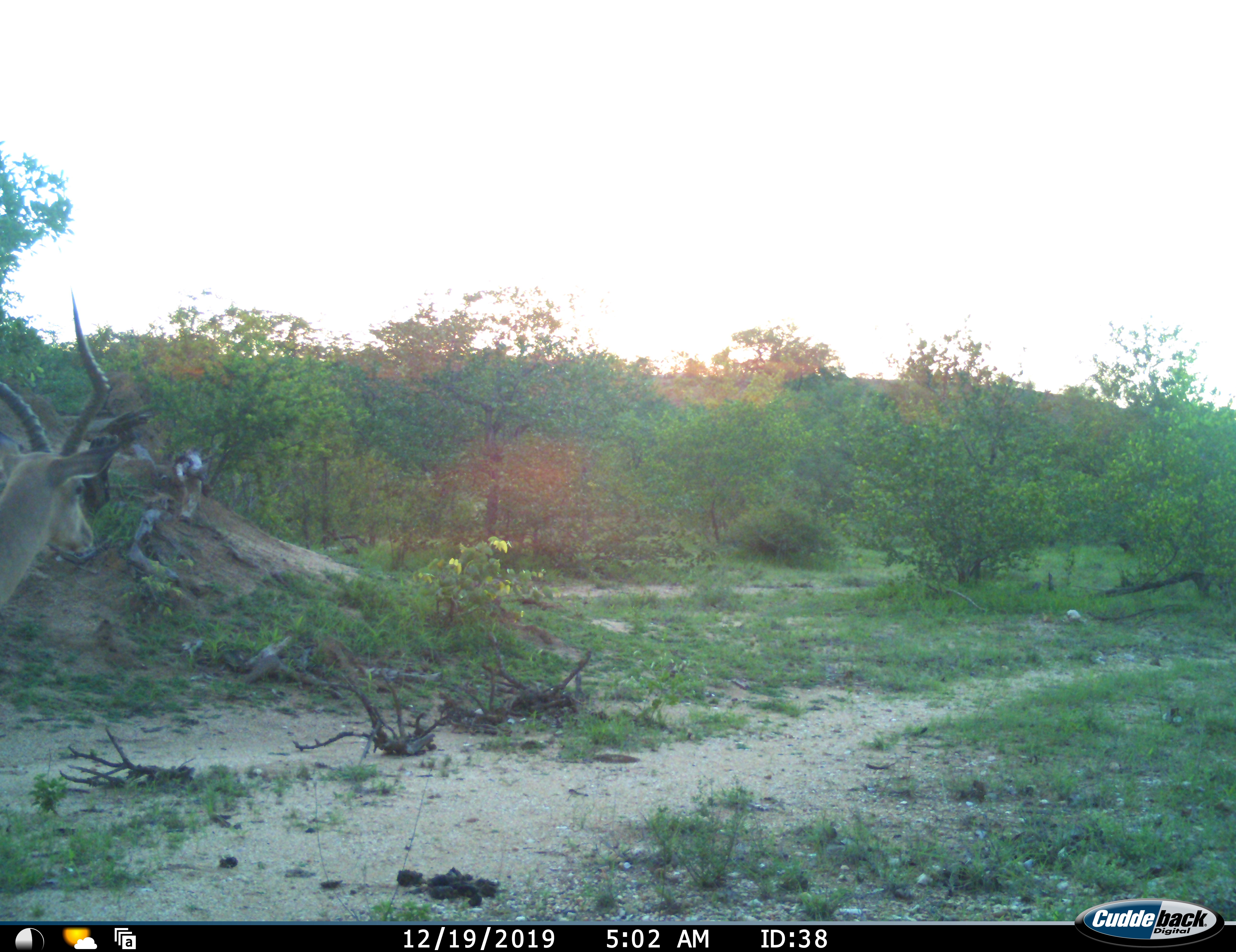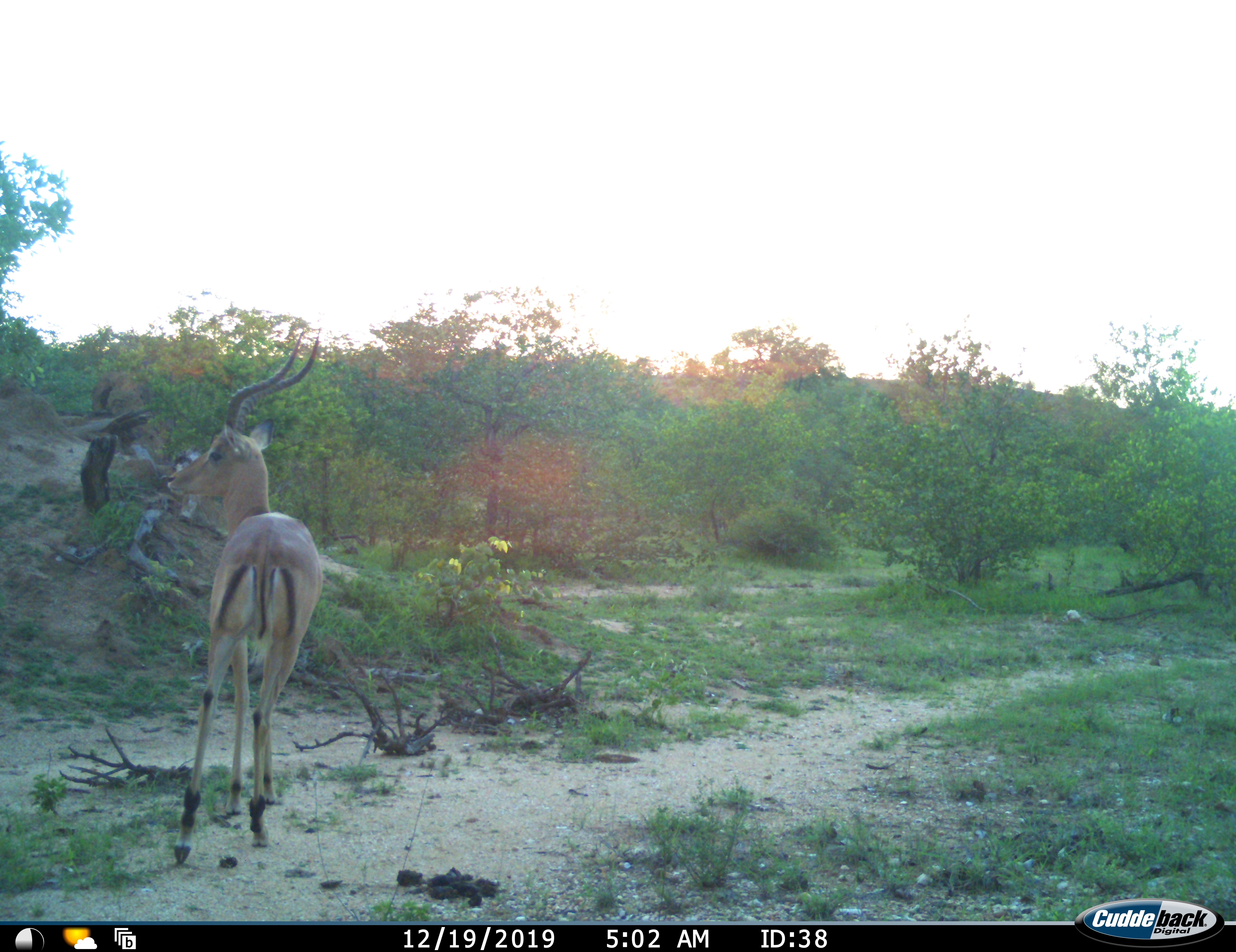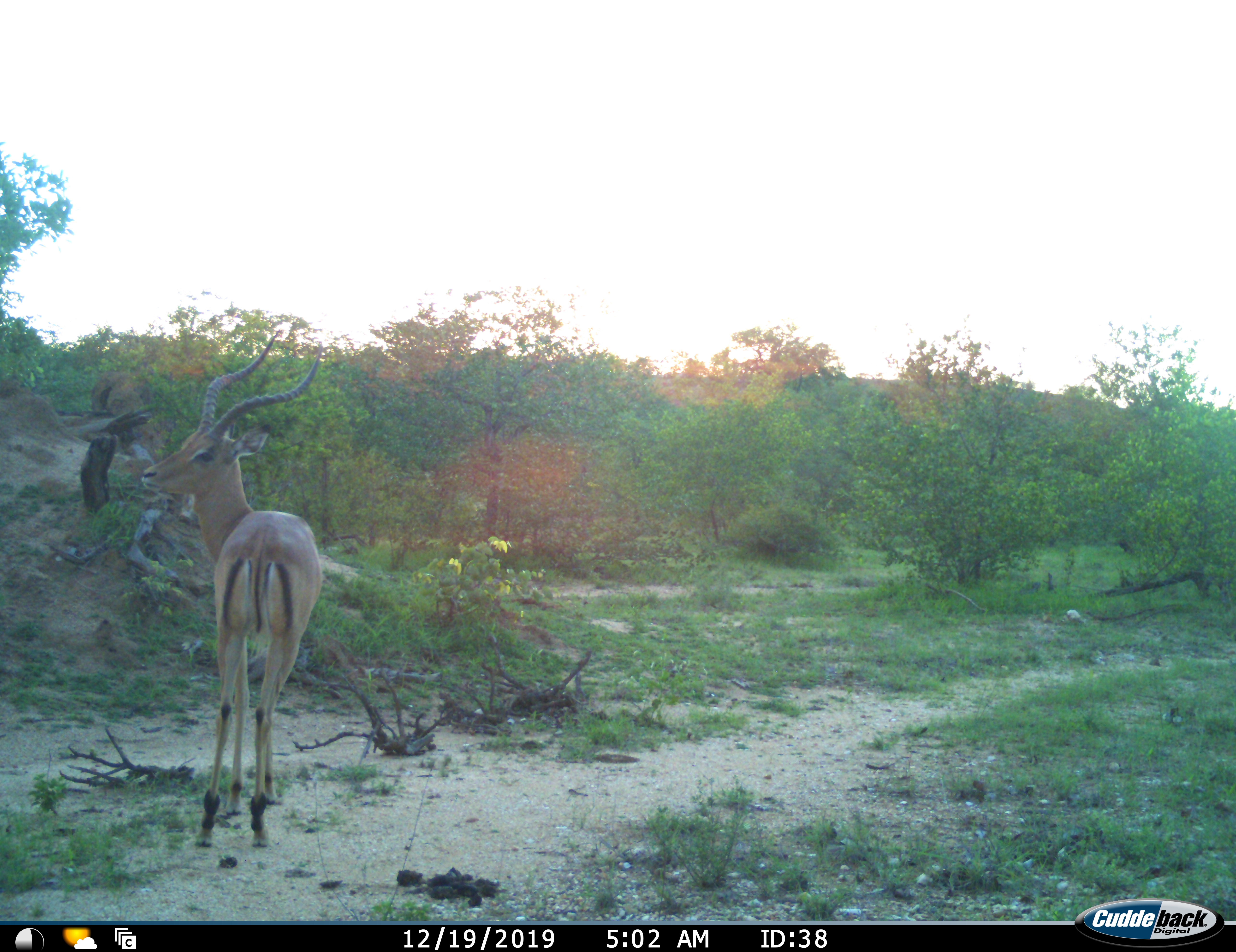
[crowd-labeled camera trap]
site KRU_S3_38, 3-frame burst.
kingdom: Animalia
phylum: Chordata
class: Mammalia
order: Artiodactyla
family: Bovidae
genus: Aepyceros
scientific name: Aepyceros melampus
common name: impala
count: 1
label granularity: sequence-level